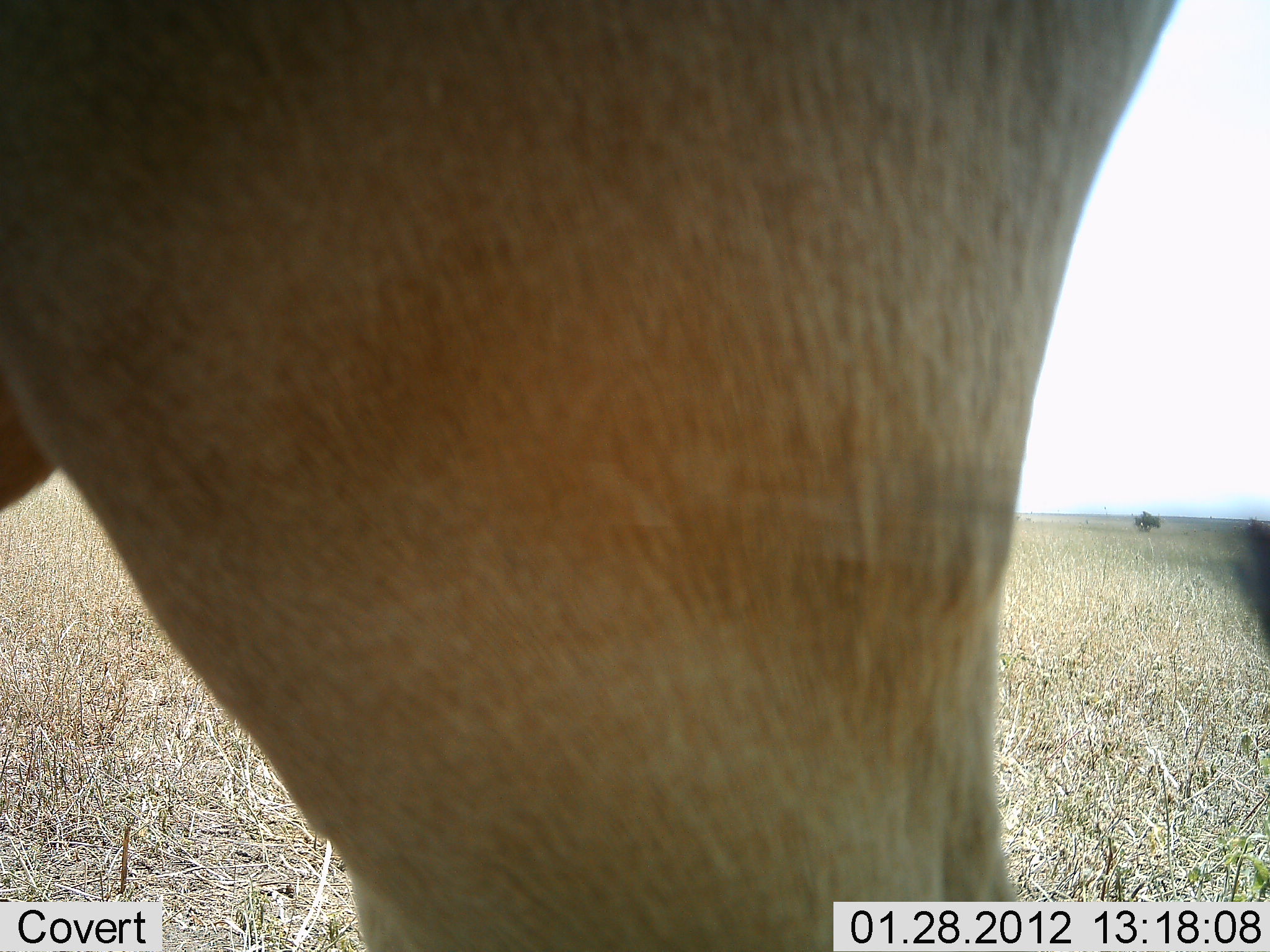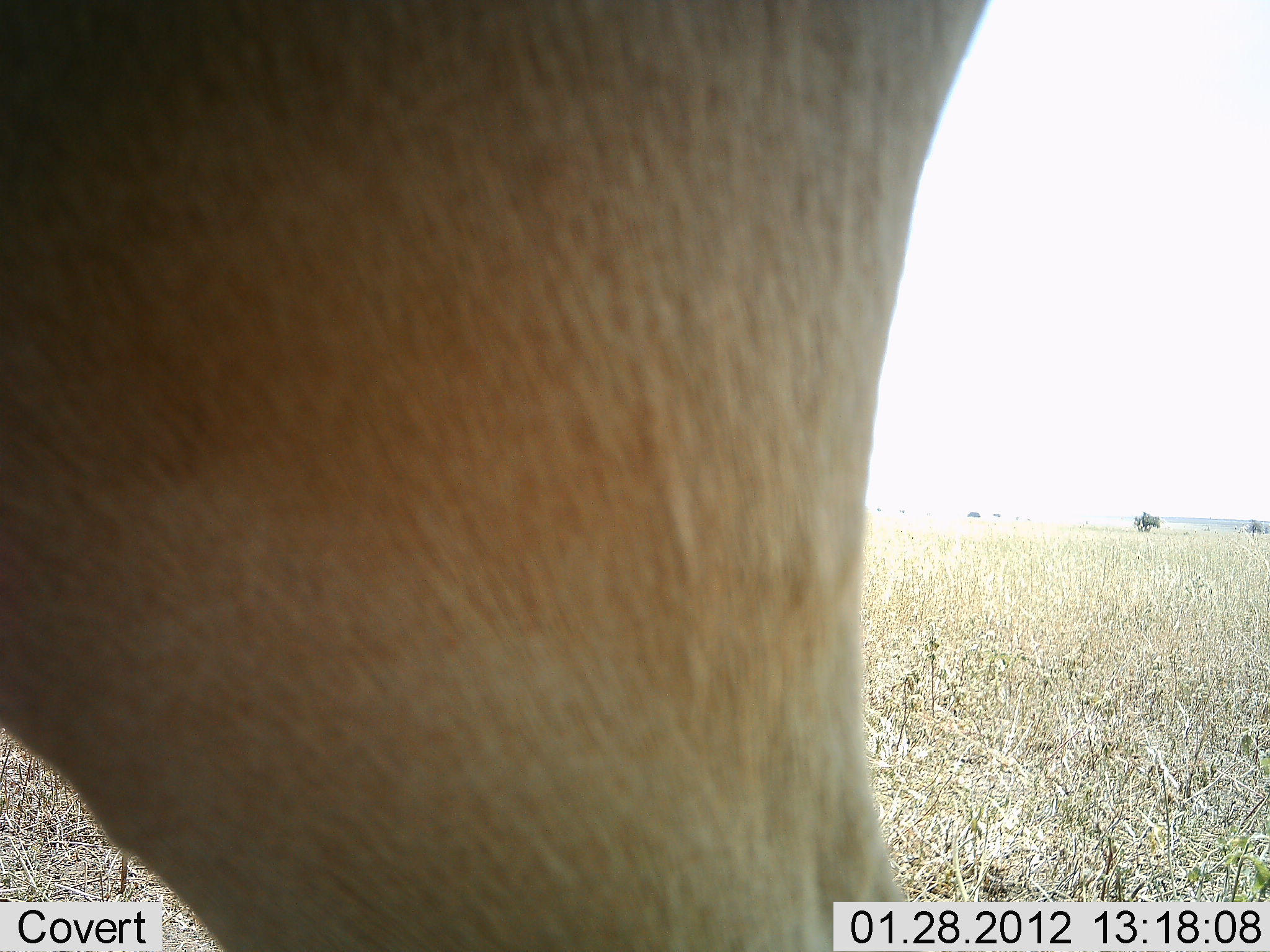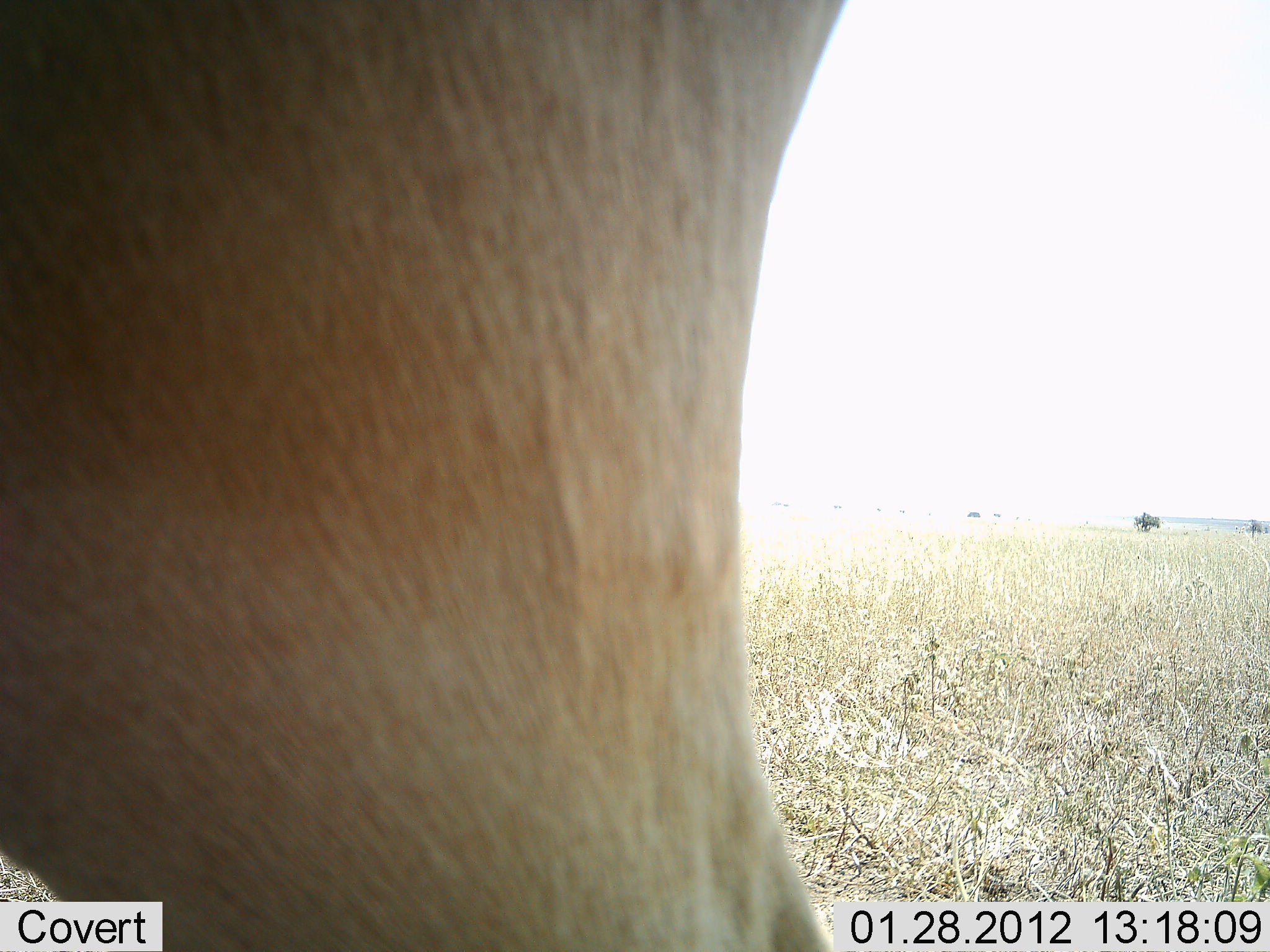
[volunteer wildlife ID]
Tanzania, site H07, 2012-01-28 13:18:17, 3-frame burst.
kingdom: Animalia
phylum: Chordata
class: Mammalia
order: Artiodactyla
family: Bovidae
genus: Alcelaphus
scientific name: Alcelaphus buselaphus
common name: hartebeest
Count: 1.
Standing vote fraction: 78%.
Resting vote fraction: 0%.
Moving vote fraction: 22%.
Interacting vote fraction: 0%.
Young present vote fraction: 0%.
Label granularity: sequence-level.